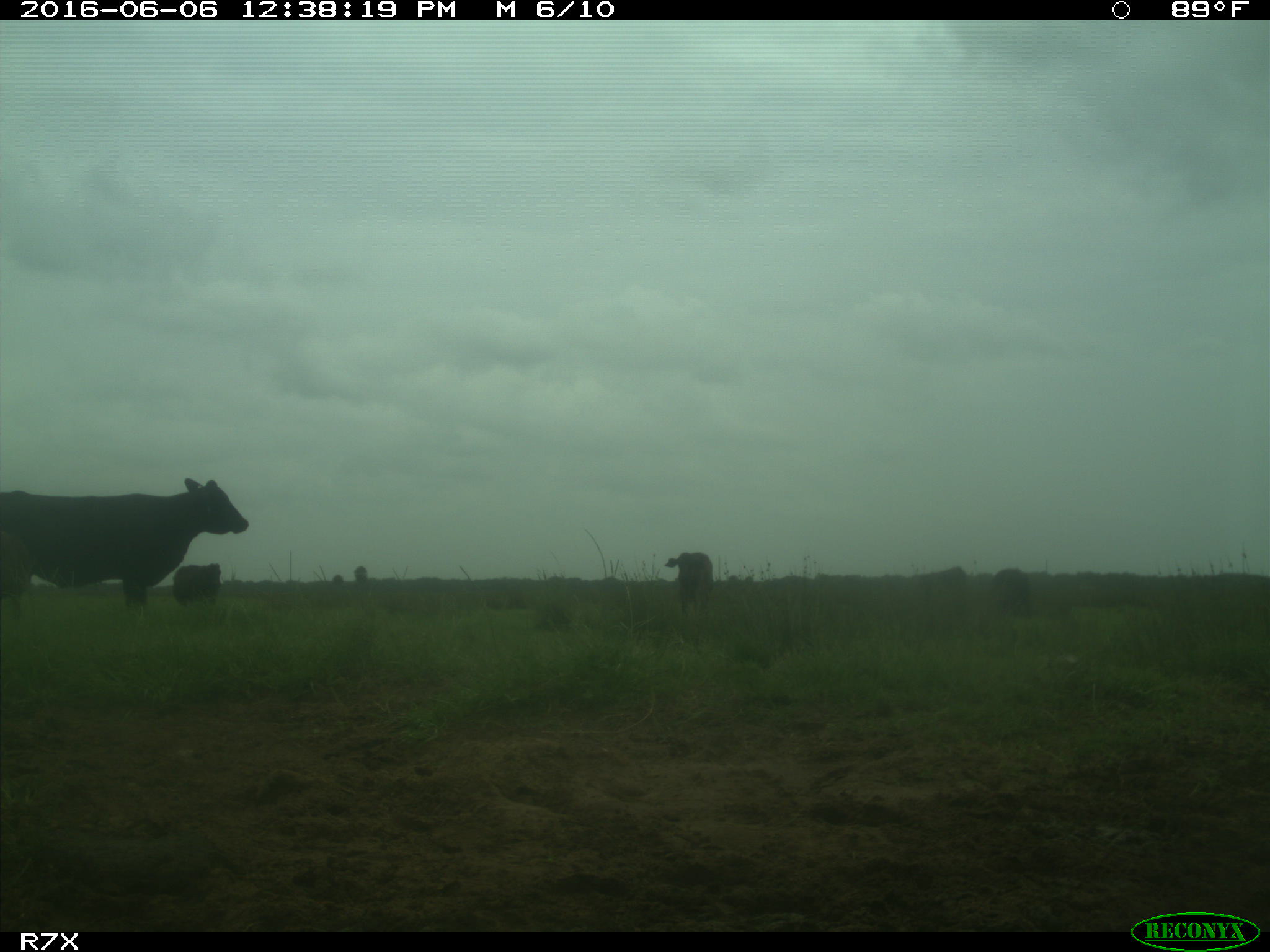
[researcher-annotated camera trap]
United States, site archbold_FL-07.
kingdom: Animalia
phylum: Chordata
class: Mammalia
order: Artiodactyla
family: Bovidae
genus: Bos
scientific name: Bos taurus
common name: domestic cow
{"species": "Bos taurus (domestic cow)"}